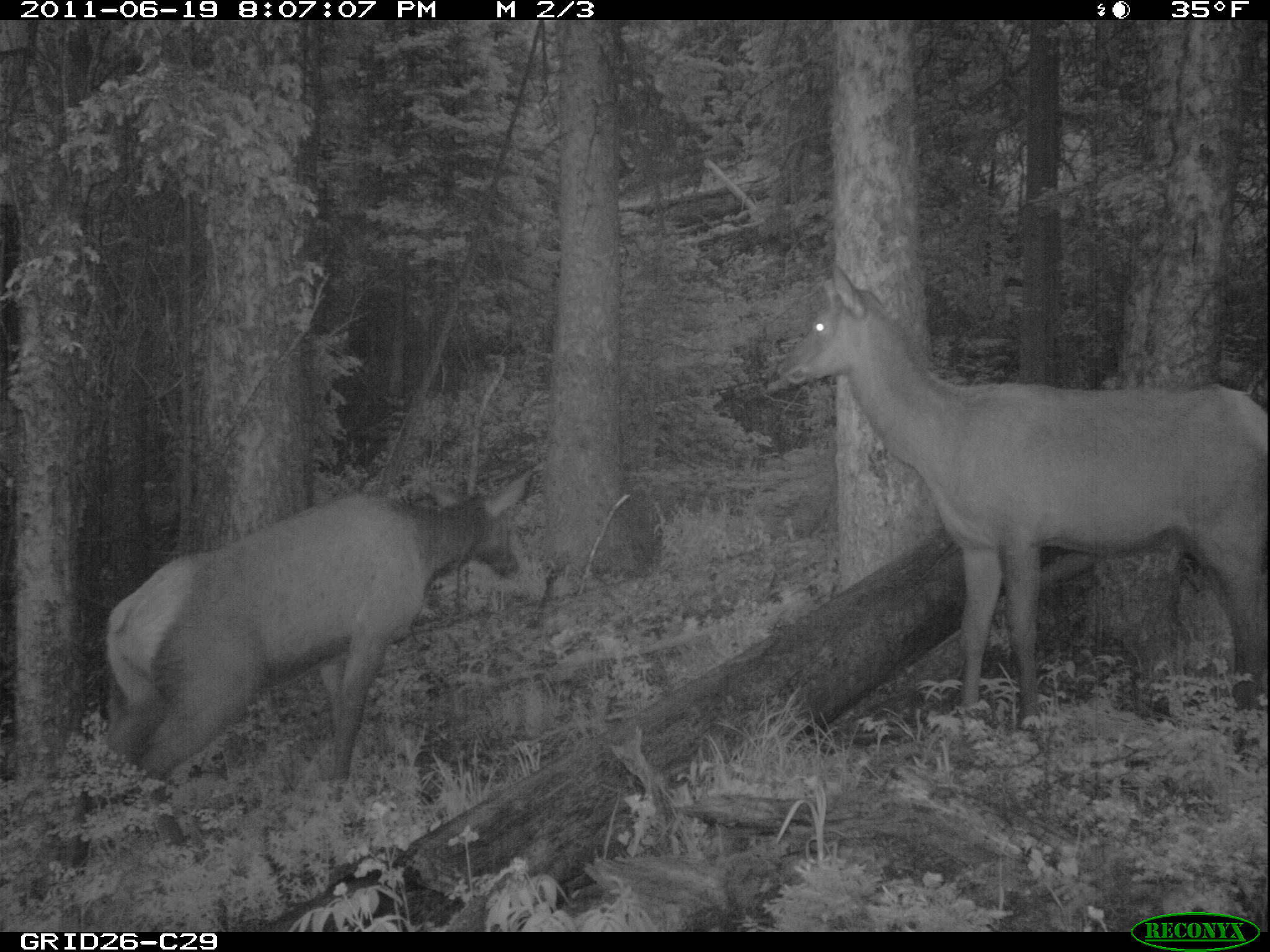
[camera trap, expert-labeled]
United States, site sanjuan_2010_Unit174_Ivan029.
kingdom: Animalia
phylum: Chordata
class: Mammalia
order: Artiodactyla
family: Cervidae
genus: Cervus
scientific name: Cervus elaphus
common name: red deer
Cervus elaphus (red deer).